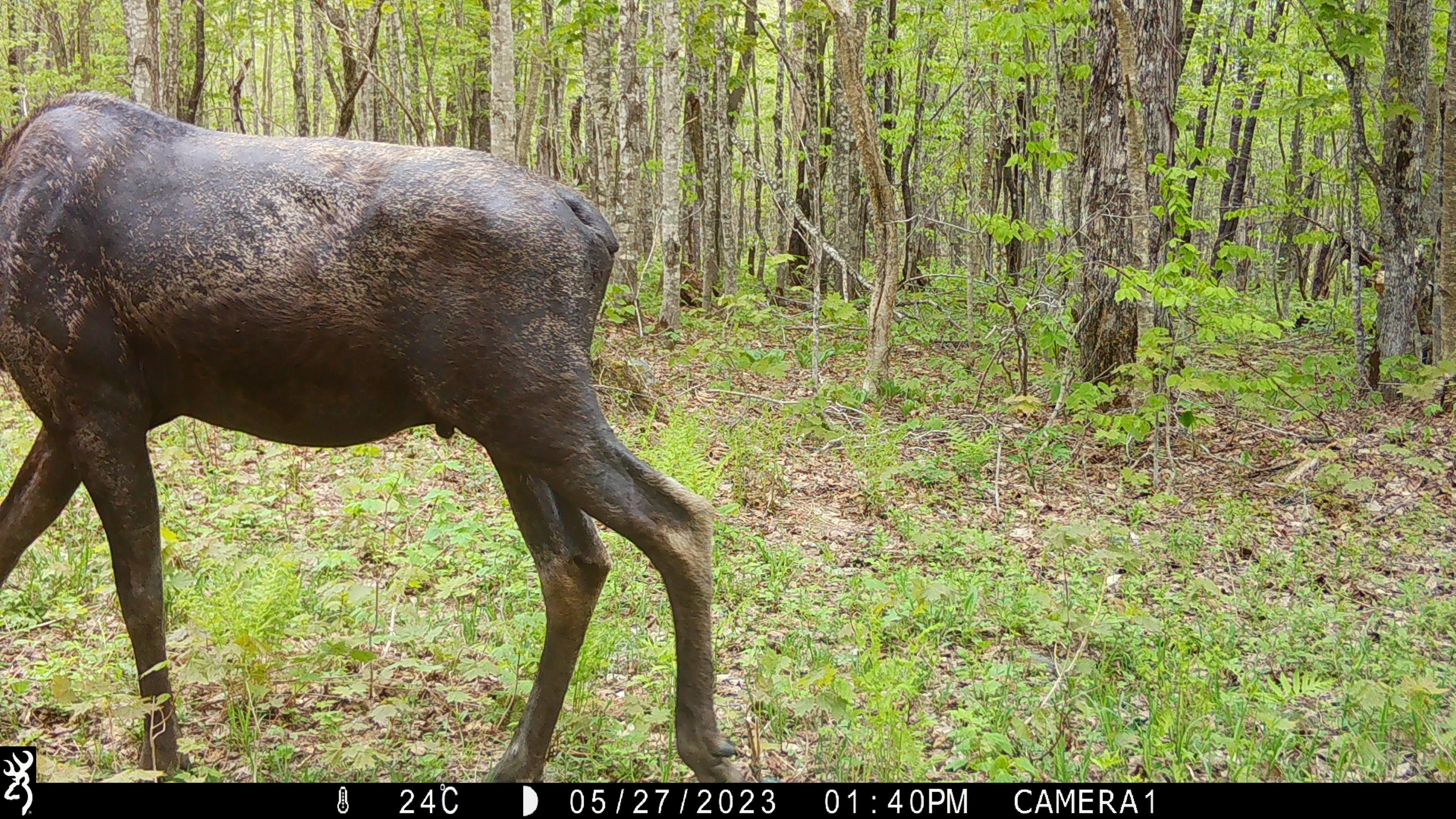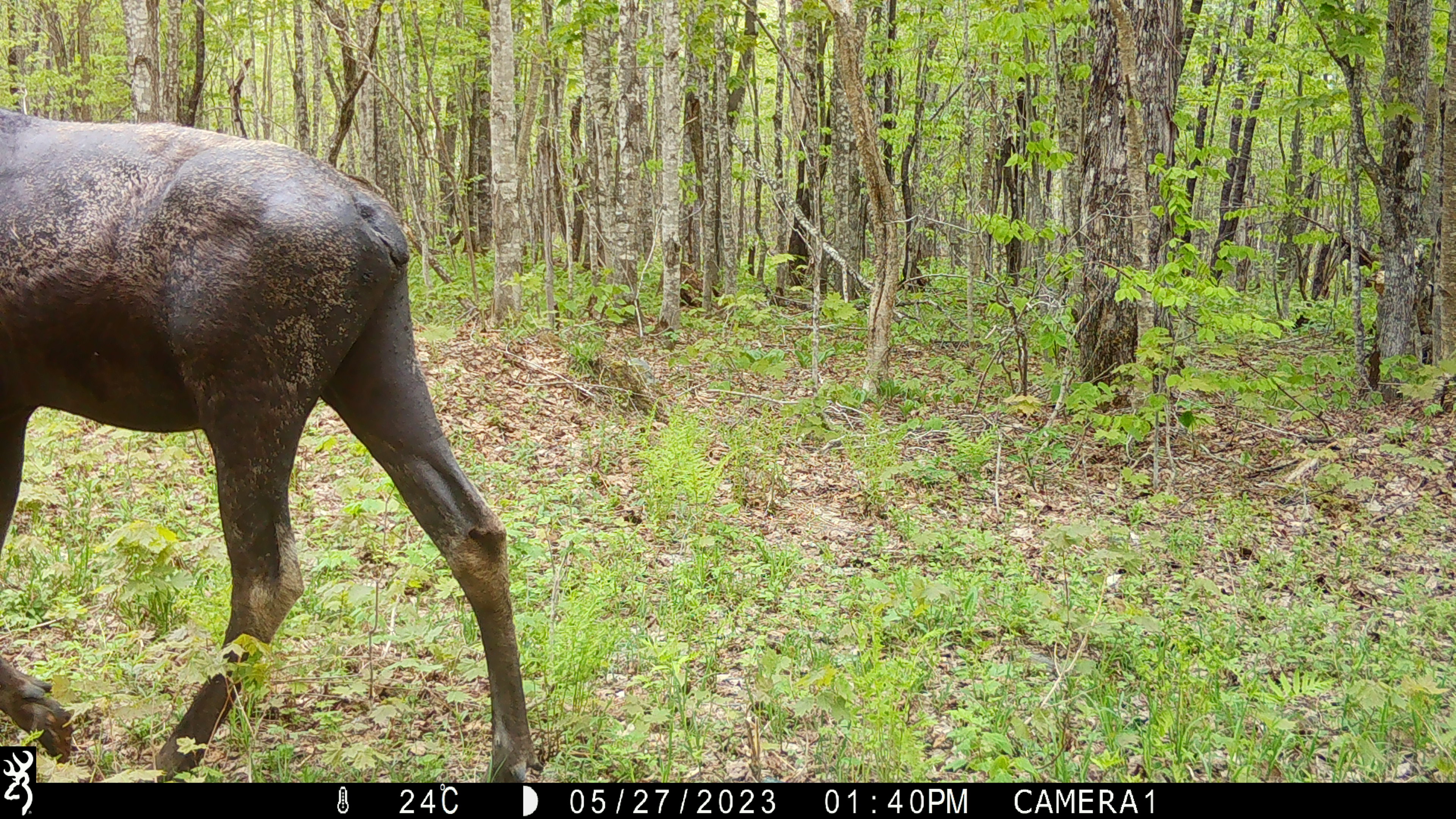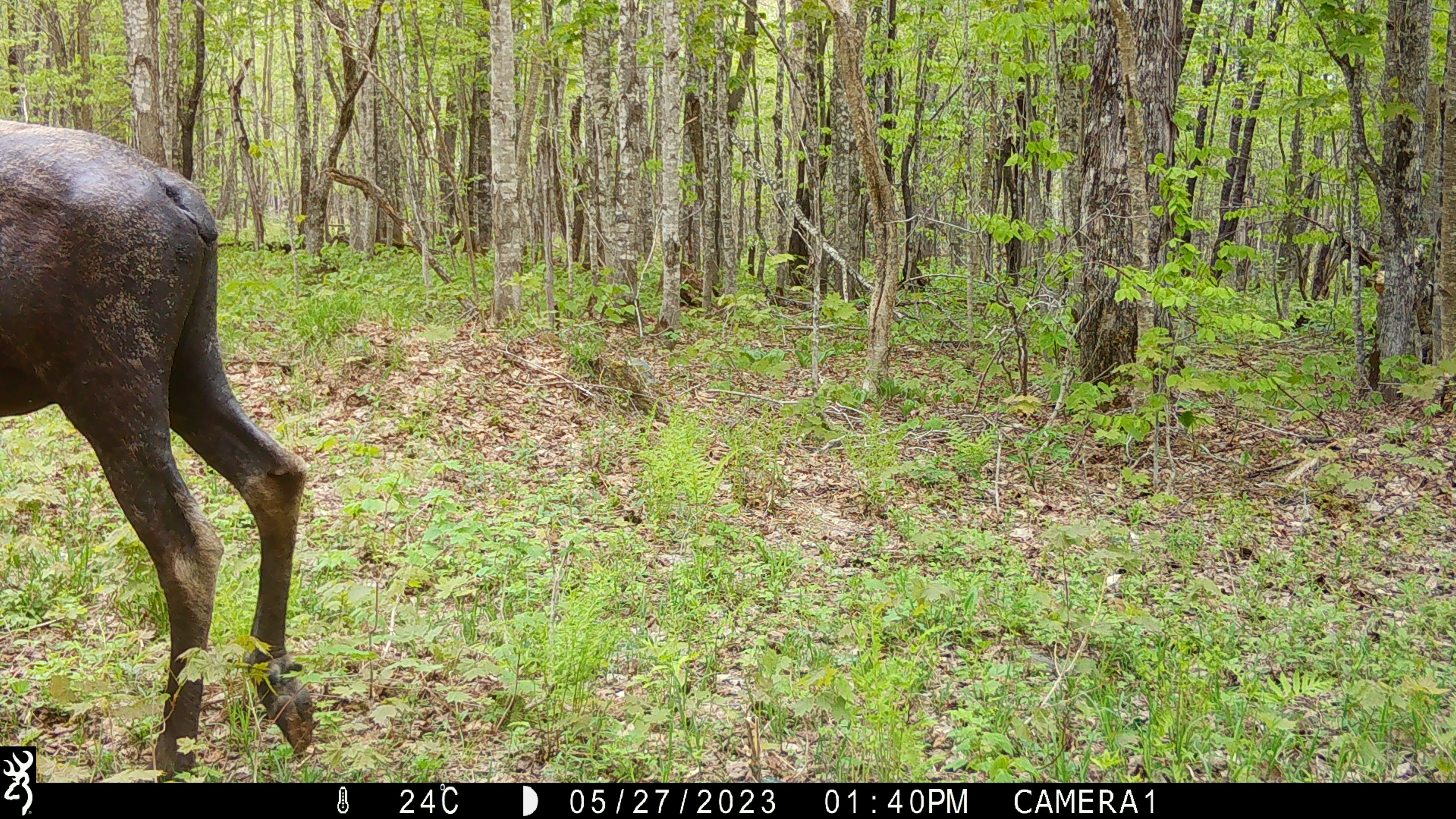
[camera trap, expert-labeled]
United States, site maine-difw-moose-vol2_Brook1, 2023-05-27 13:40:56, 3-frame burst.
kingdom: Animalia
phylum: Chordata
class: Mammalia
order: Artiodactyla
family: Cervidae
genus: Alces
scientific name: Alces alces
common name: moose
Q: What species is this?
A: Moose (Alces alces).